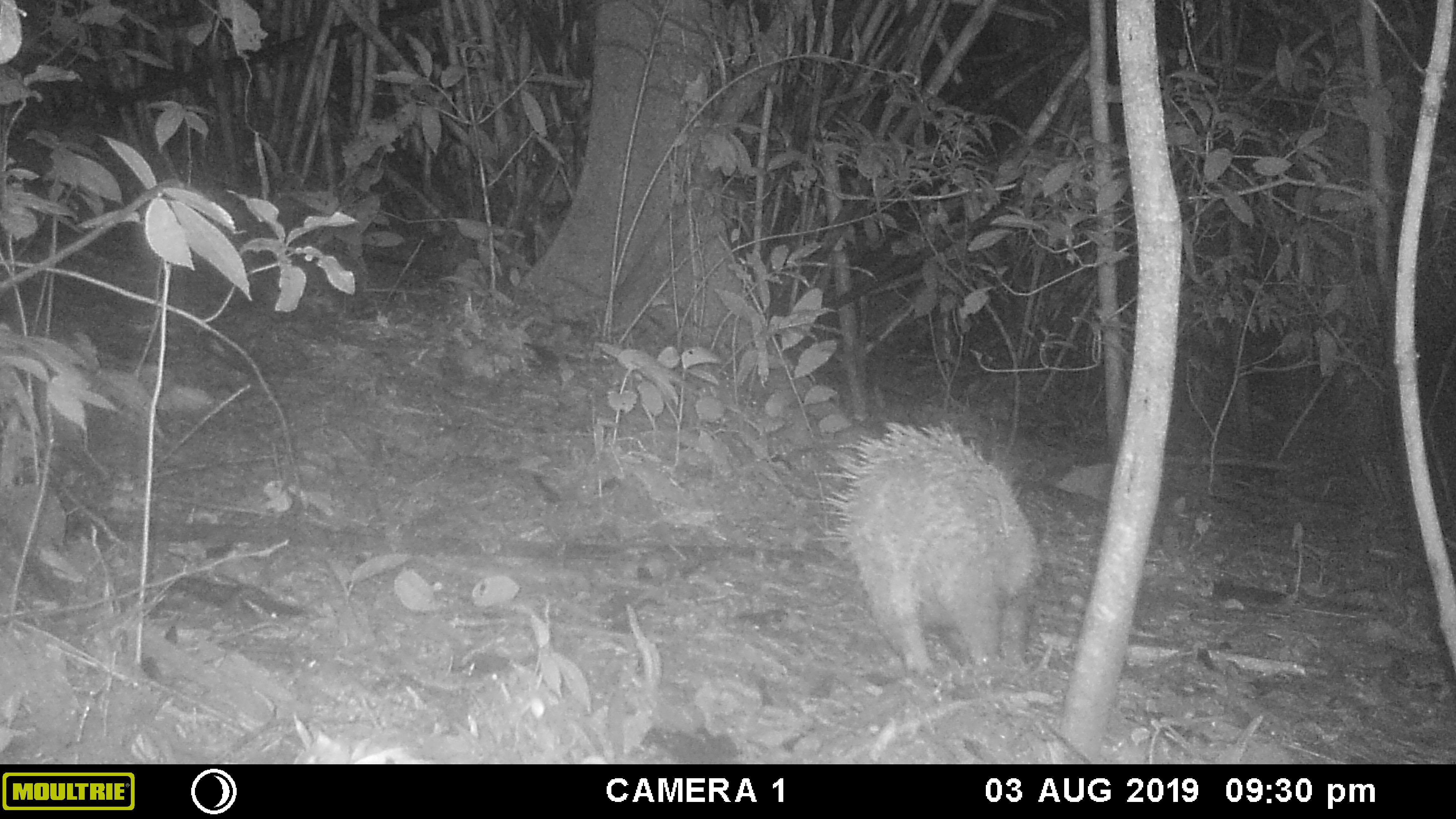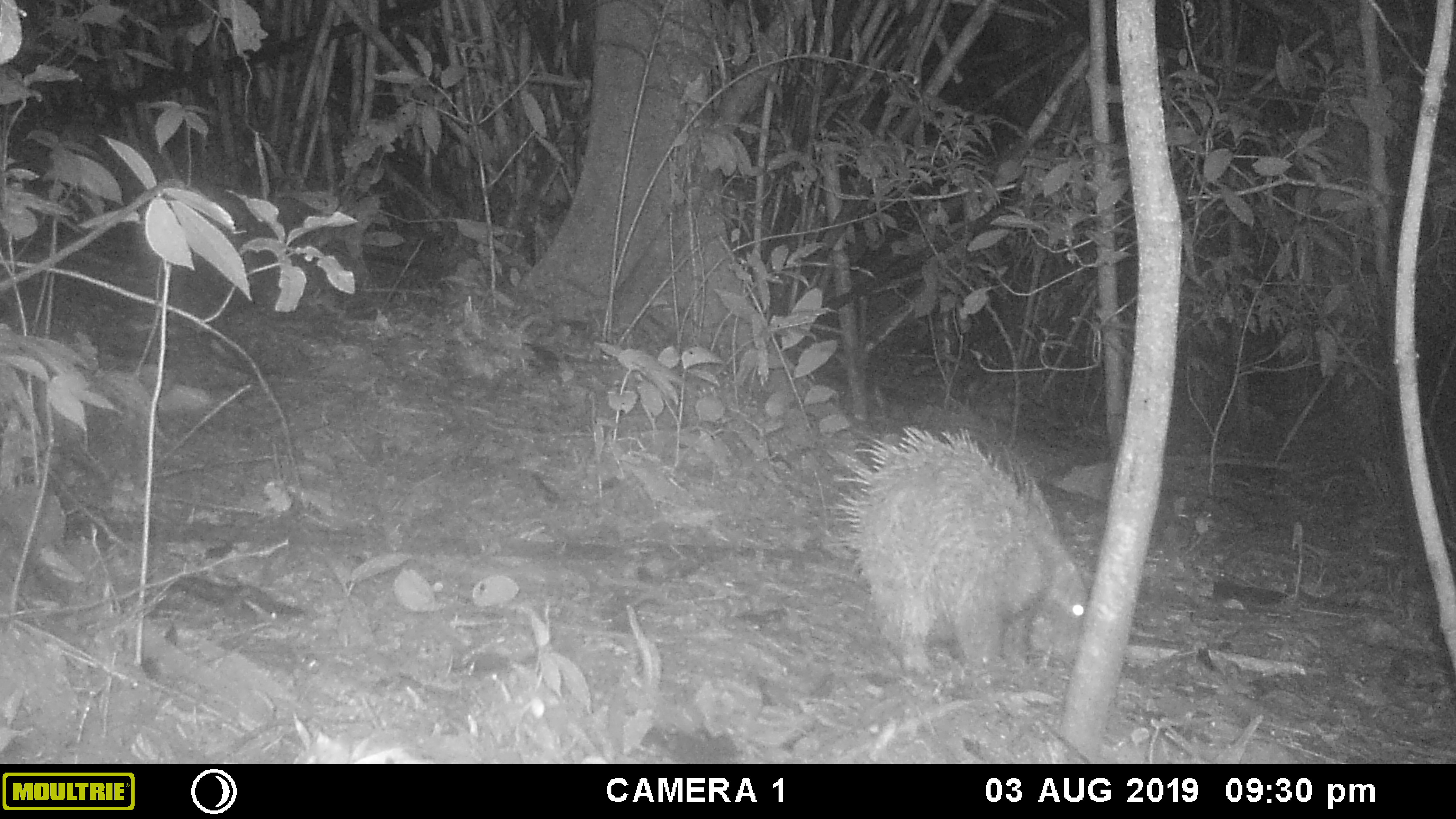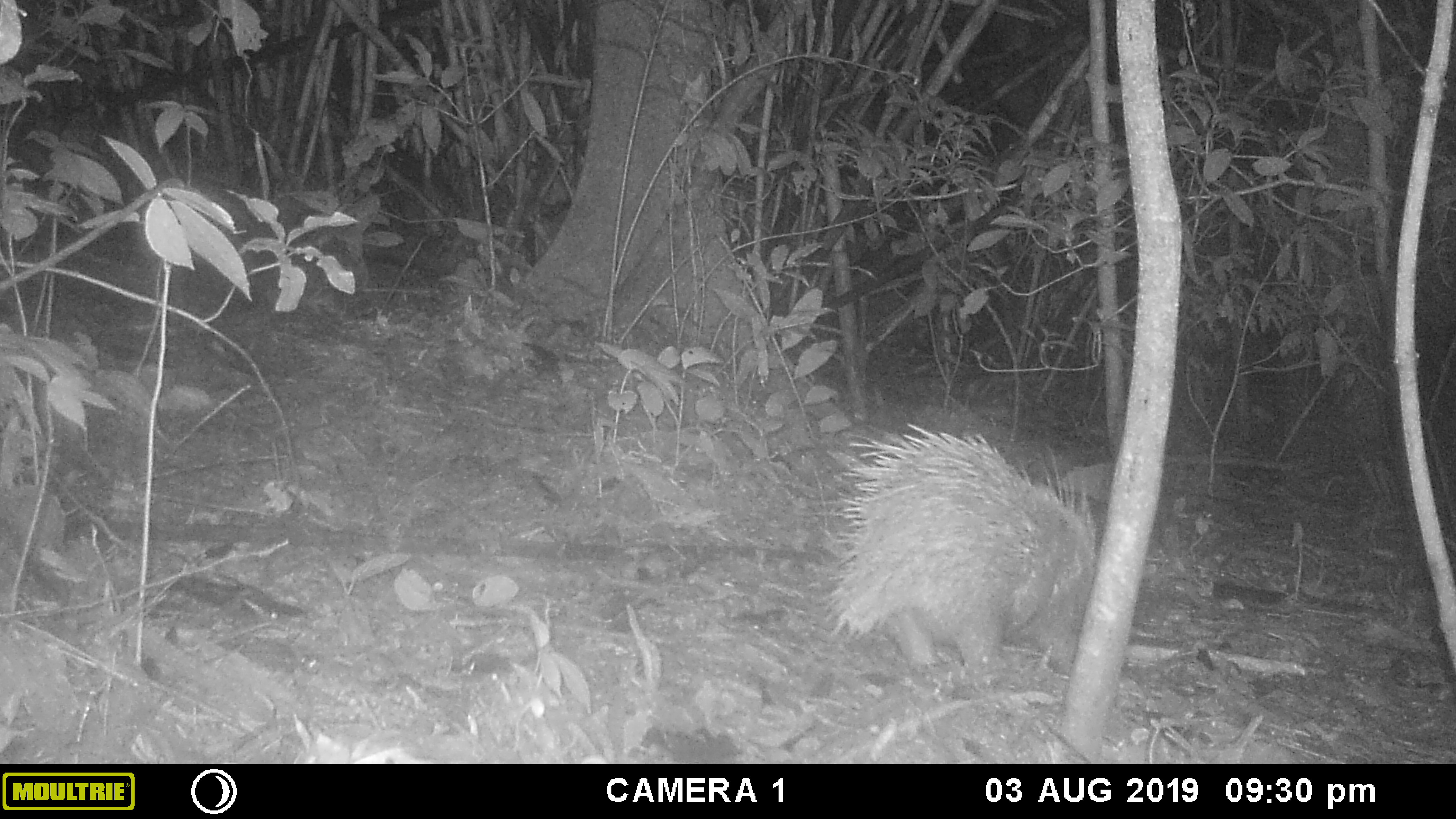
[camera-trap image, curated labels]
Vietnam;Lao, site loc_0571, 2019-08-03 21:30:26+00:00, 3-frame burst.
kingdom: Animalia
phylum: Chordata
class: Mammalia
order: Rodentia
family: Hystricidae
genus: Hystrix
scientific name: Hystrix brachyura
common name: malayan porcupine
Malayan porcupine (Hystrix brachyura). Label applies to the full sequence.